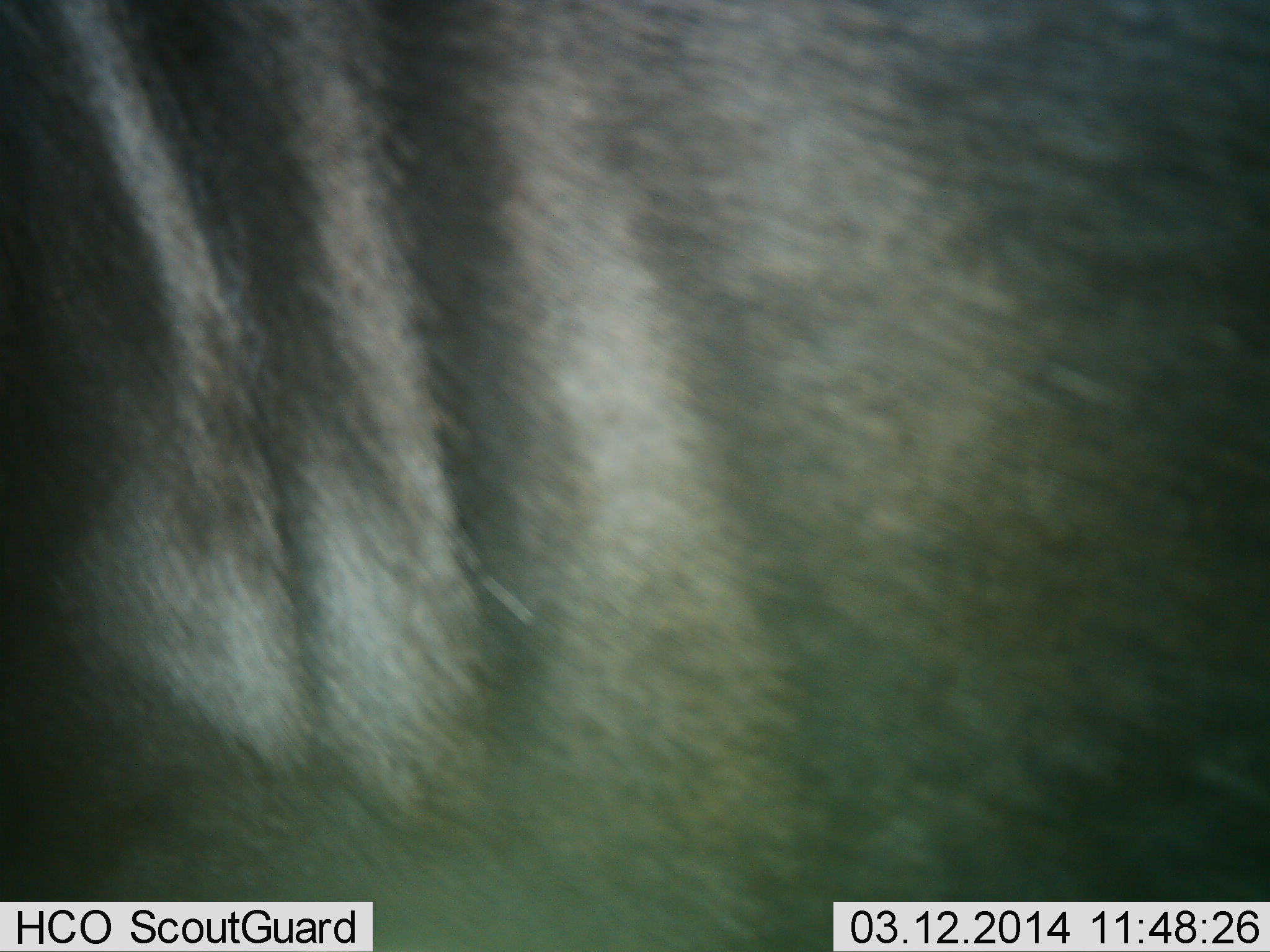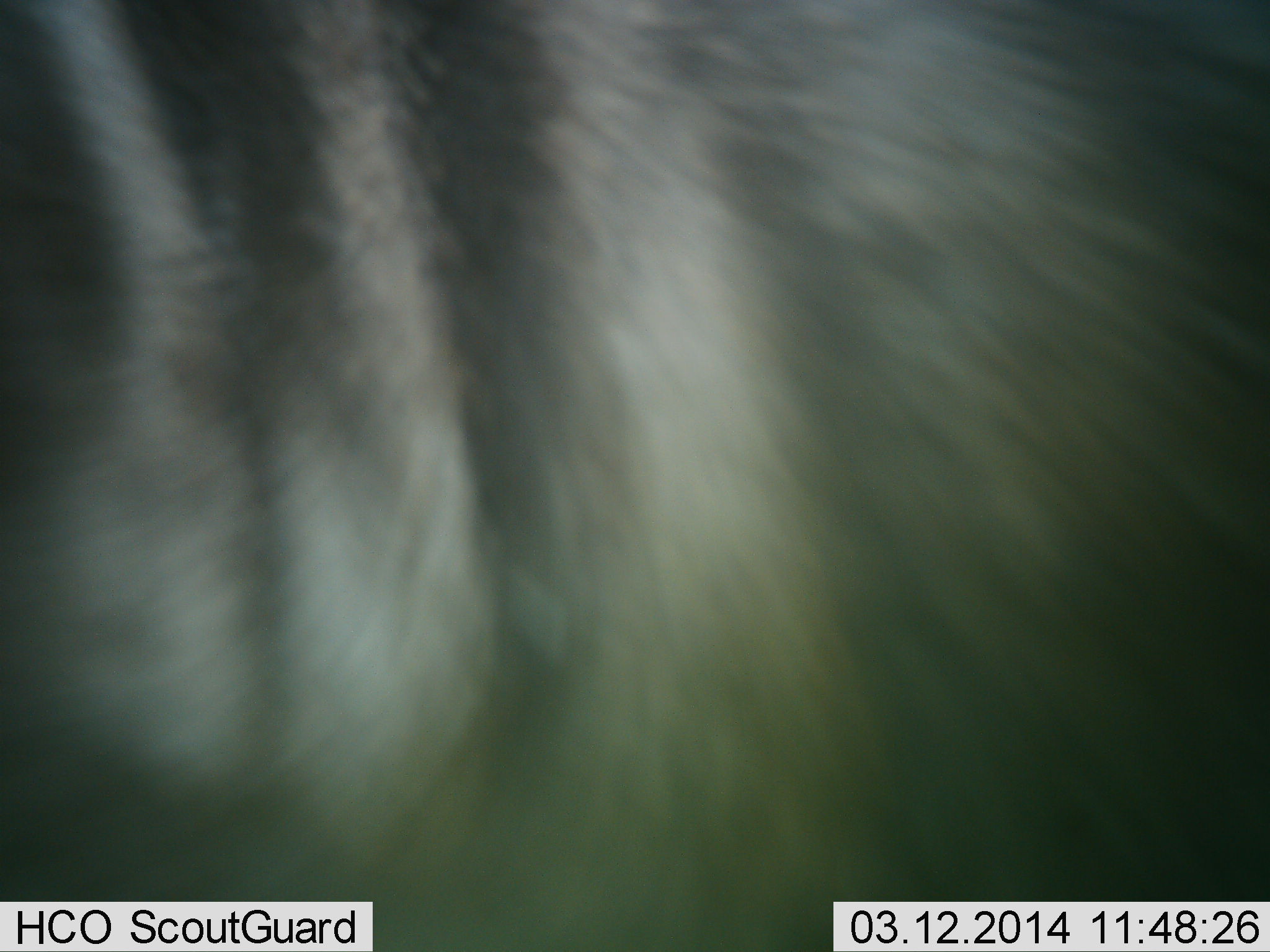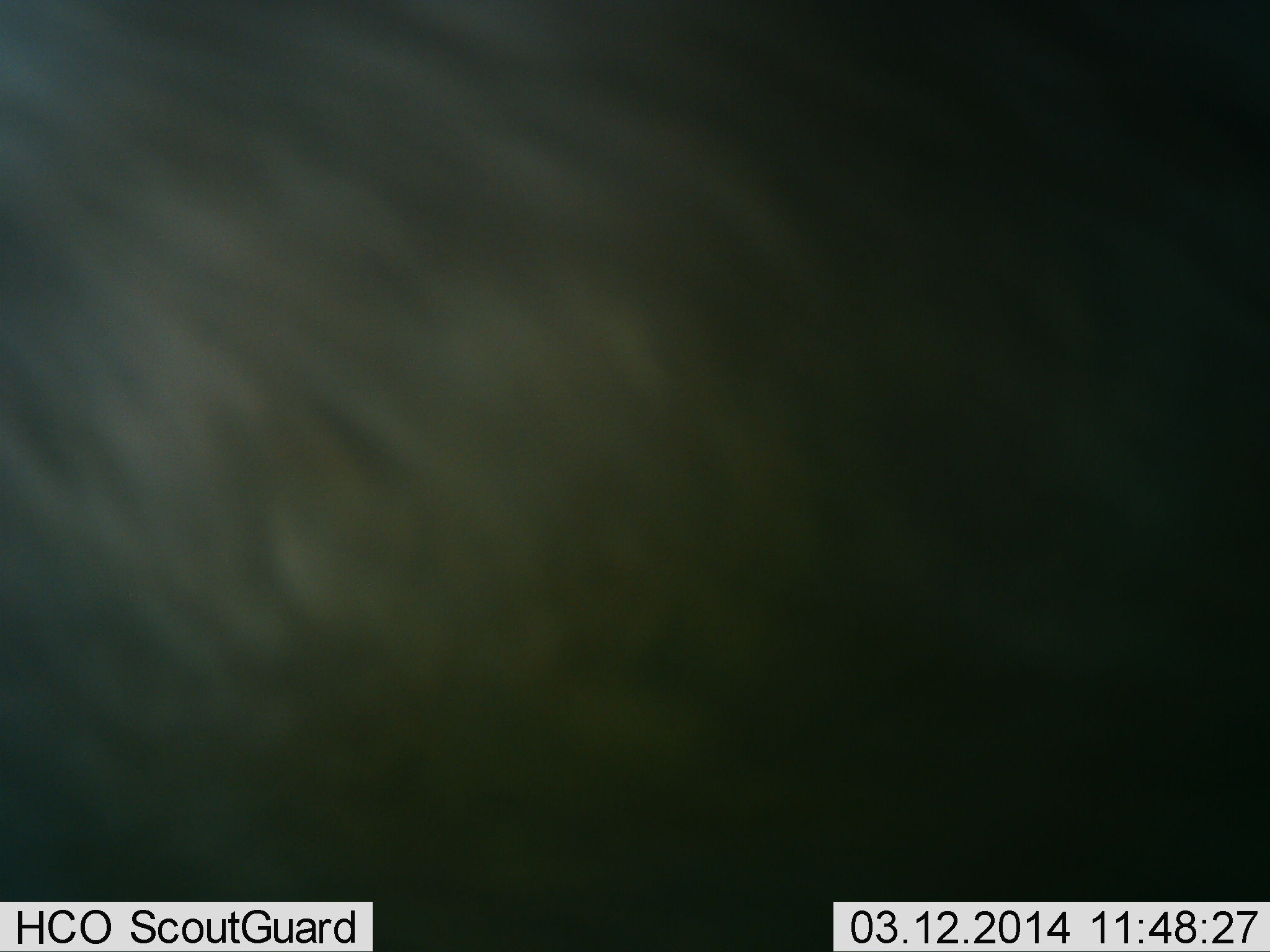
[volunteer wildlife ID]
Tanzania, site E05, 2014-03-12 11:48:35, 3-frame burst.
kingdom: Animalia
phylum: Chordata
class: Mammalia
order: Artiodactyla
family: Bovidae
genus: Connochaetes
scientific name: Connochaetes taurinus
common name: blue wildebeest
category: wildebeest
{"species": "wildebeest (blue wildebeest) (Connochaetes taurinus)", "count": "1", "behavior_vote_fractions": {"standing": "100%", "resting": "0%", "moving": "0%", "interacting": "10%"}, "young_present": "0%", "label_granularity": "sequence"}